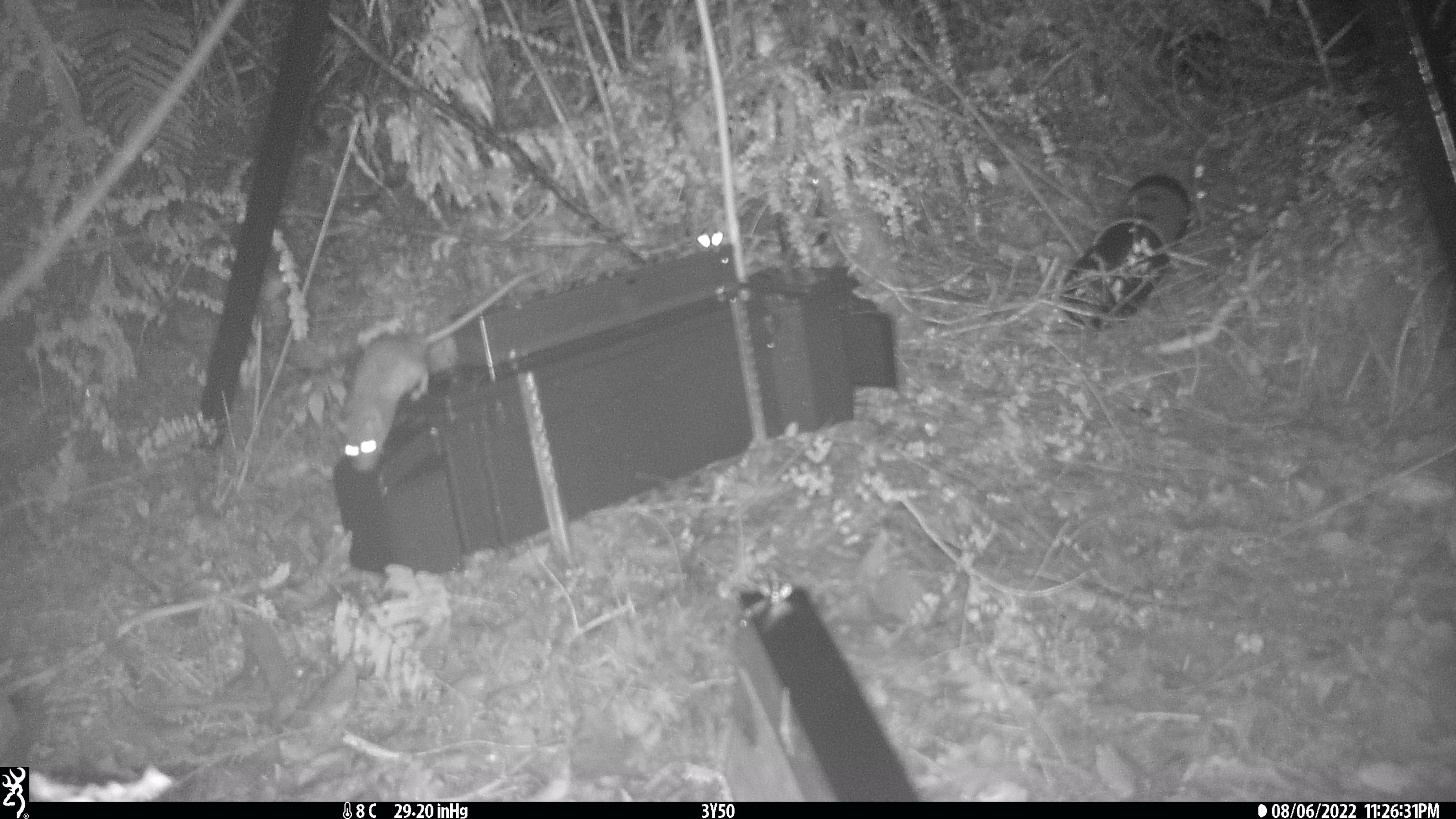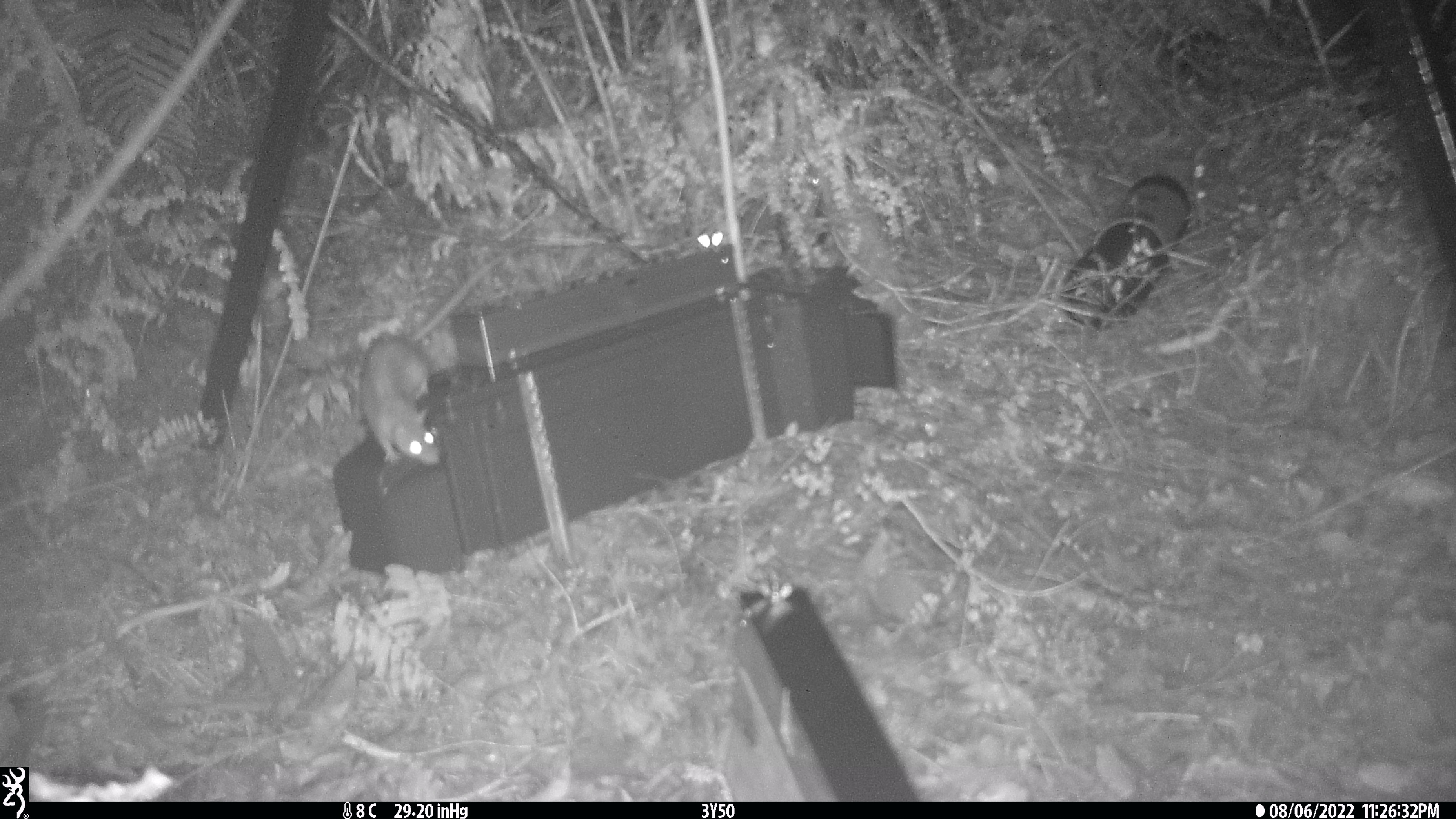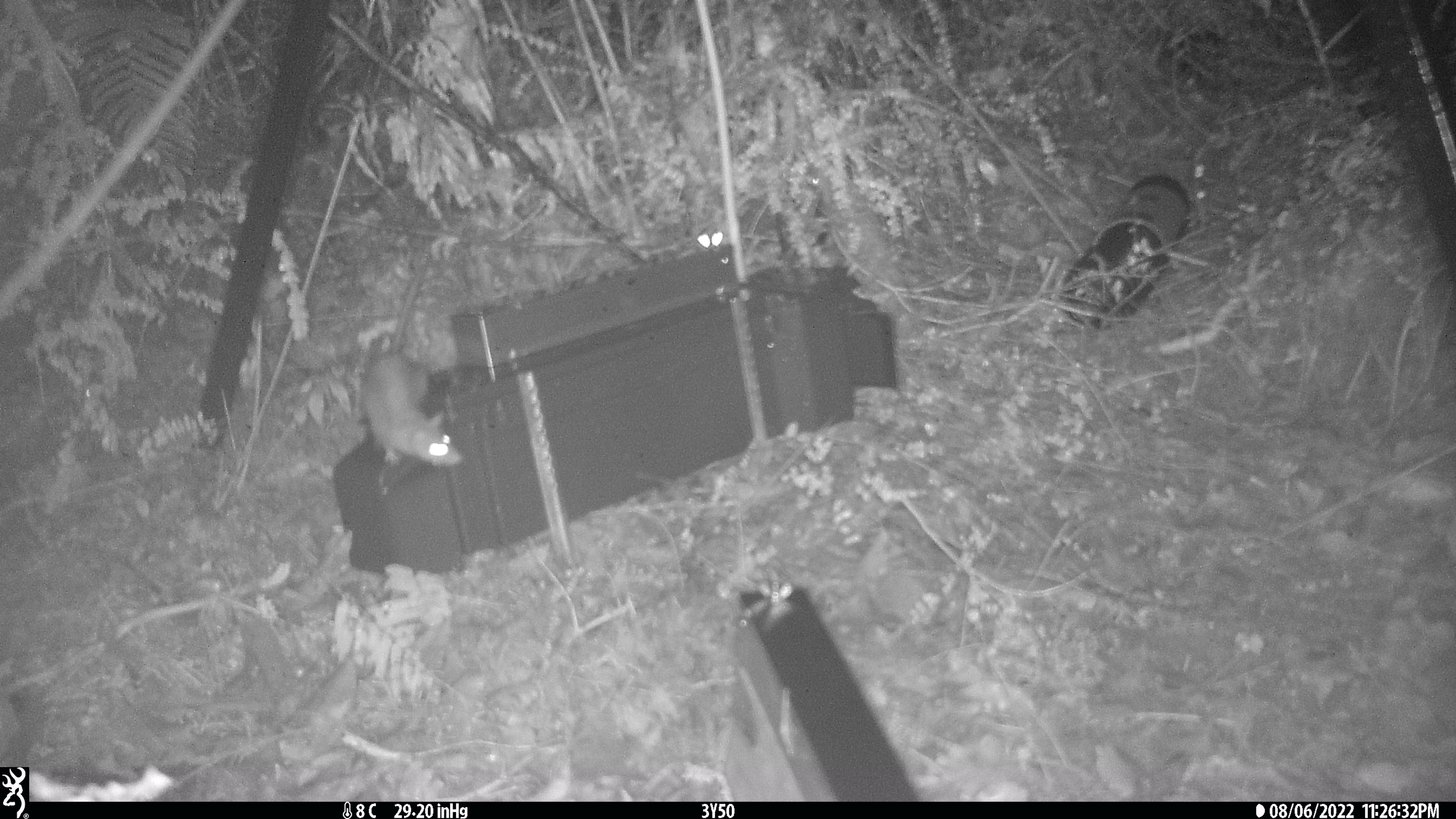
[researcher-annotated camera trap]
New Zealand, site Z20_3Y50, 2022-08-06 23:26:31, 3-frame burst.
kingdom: Animalia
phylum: Chordata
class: Mammalia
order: Rodentia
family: Muridae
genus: Rattus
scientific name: Rattus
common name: rat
Rat (Rattus).